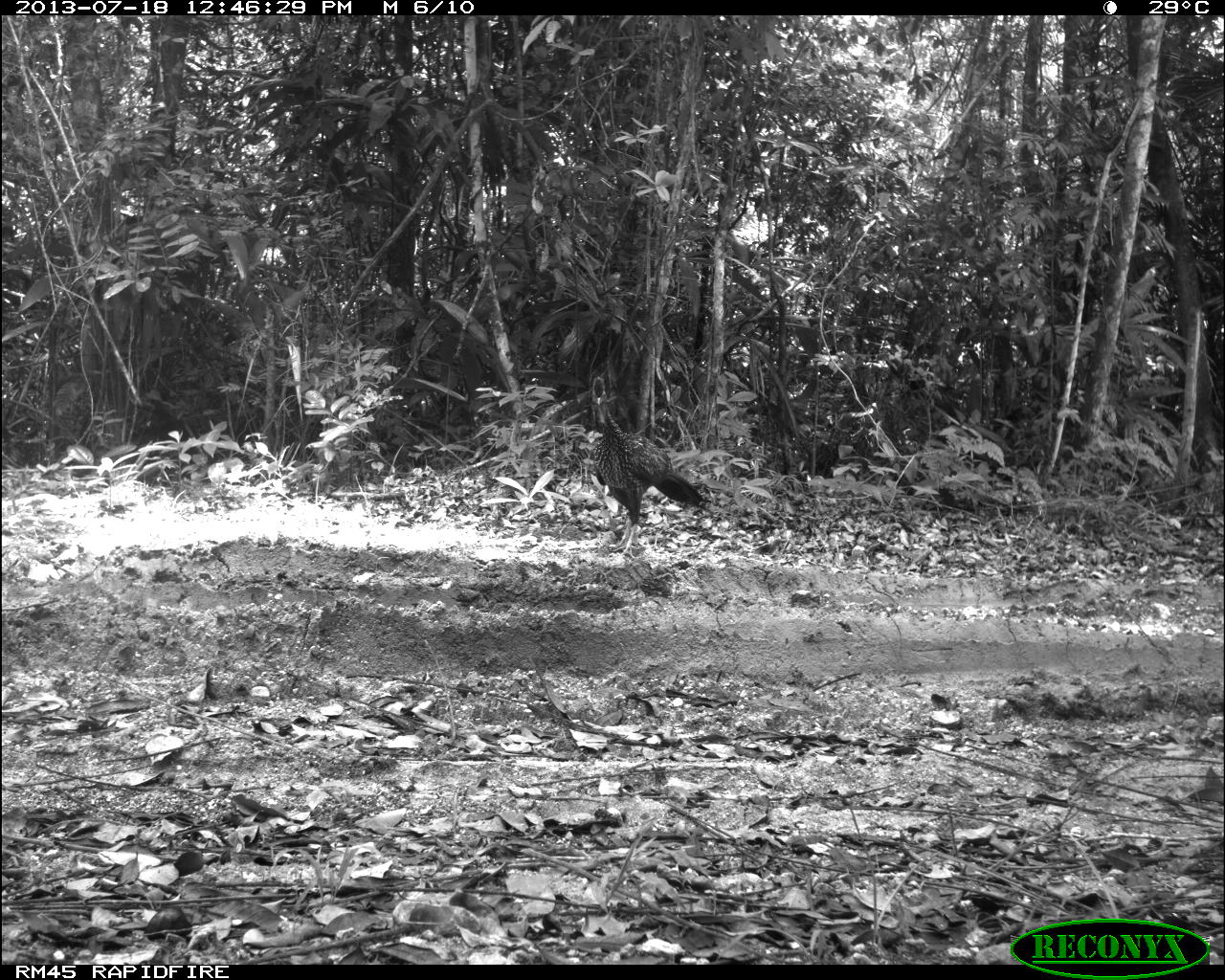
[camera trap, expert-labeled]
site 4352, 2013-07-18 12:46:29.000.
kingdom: Animalia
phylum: Chordata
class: Aves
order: Galliformes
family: Cracidae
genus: Penelope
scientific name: Penelope purpurascens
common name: crested guan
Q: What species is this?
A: Penelope purpurascens (crested guan).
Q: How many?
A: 1.